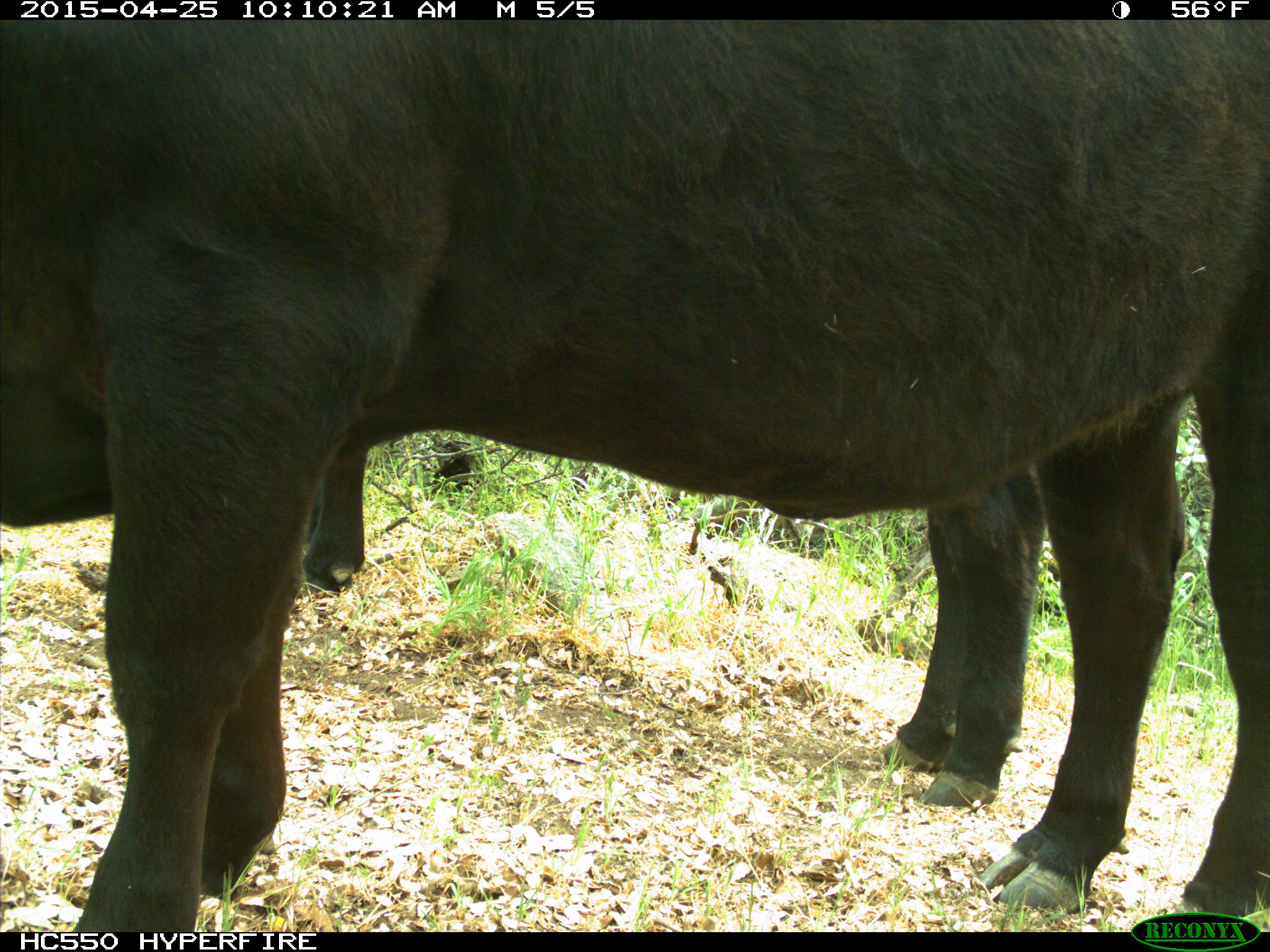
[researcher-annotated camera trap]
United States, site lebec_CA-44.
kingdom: Animalia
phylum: Chordata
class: Mammalia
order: Artiodactyla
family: Suidae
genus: Sus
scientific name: Sus scrofa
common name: wild boar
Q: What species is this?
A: Sus scrofa (wild boar).